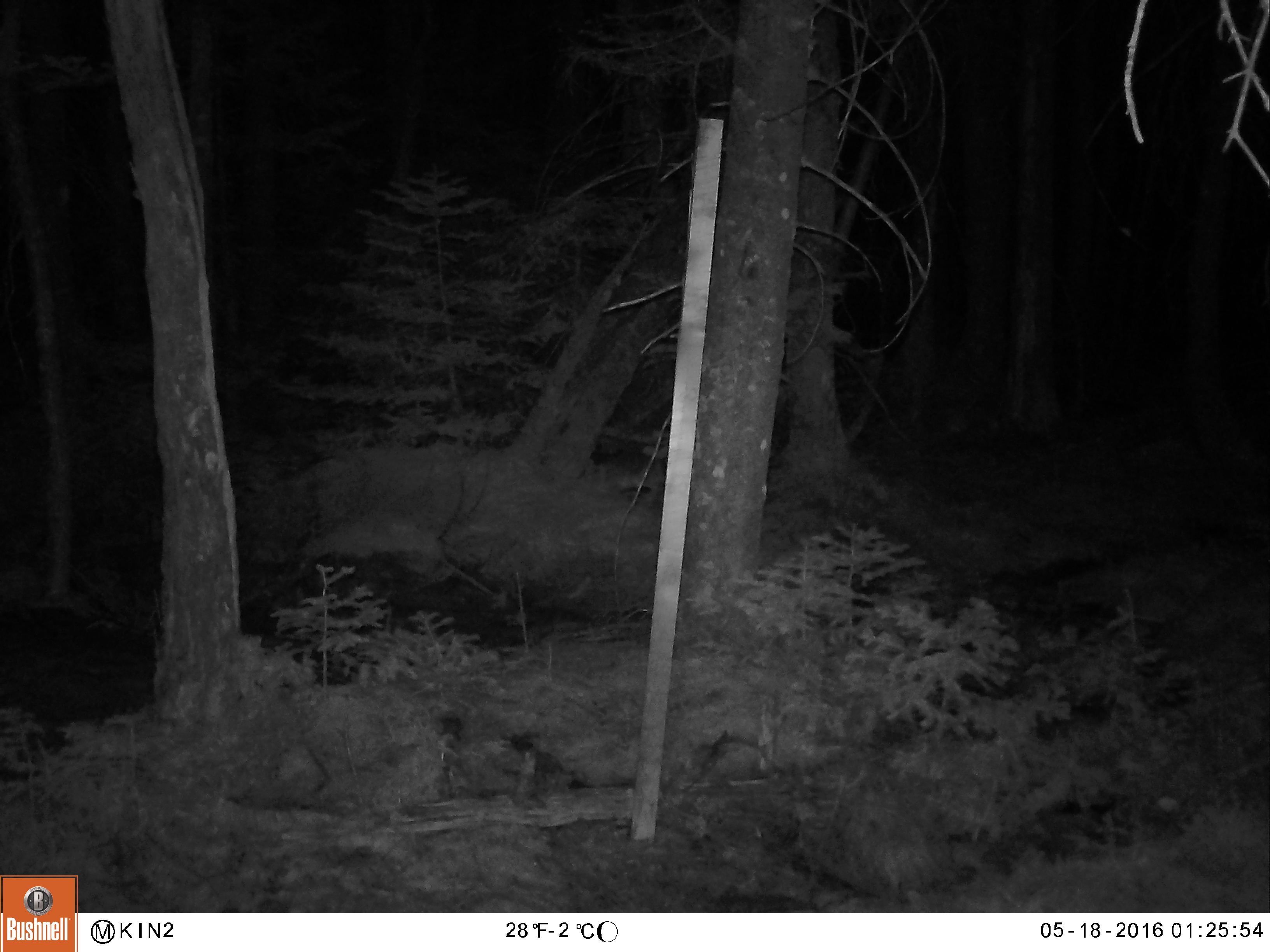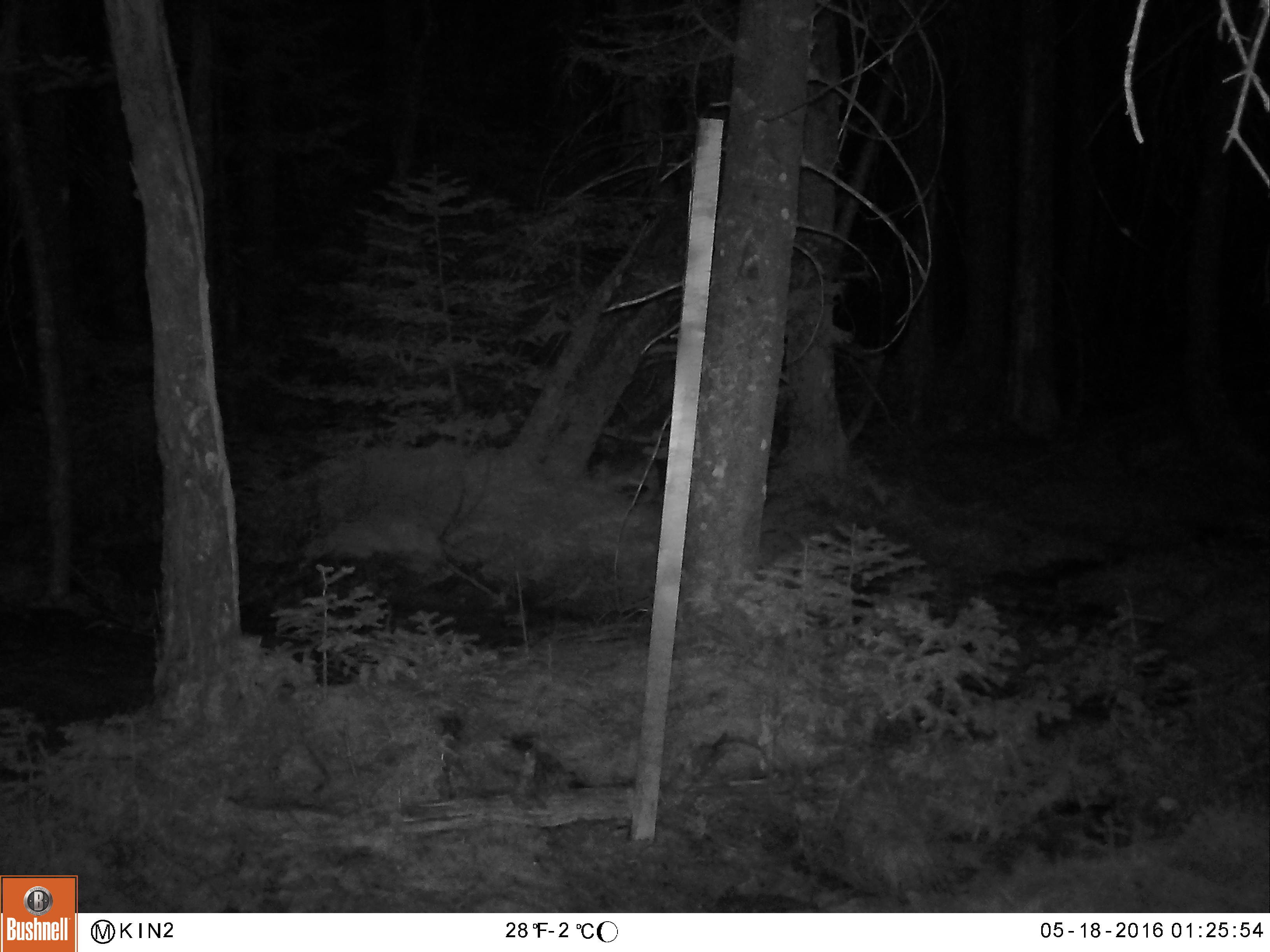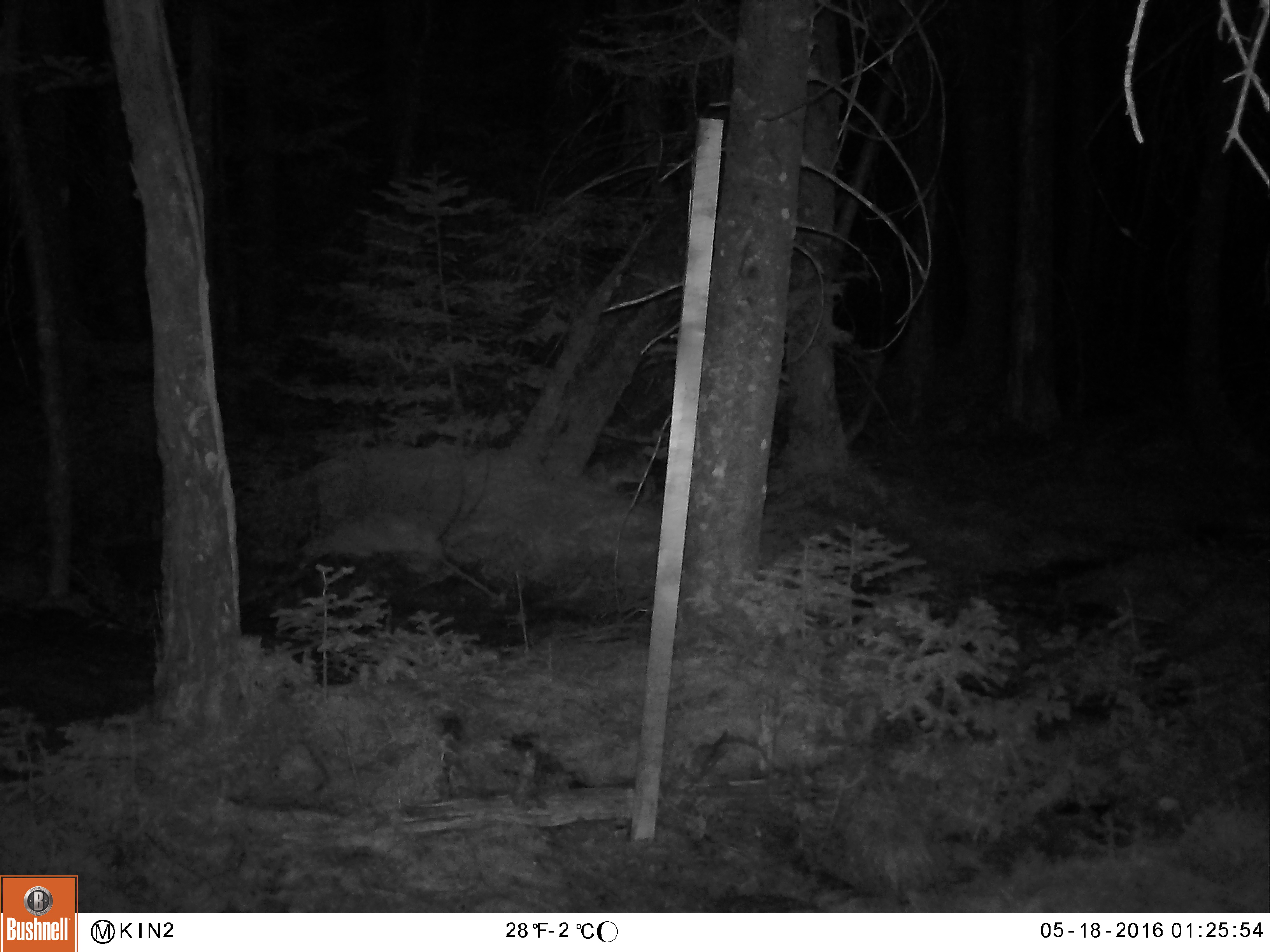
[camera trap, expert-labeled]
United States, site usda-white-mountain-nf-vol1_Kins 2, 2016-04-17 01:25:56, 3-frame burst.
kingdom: Animalia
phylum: Chordata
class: Mammalia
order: Lagomorpha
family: Leporidae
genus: Lepus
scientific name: Lepus americanus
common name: snowshoe hare